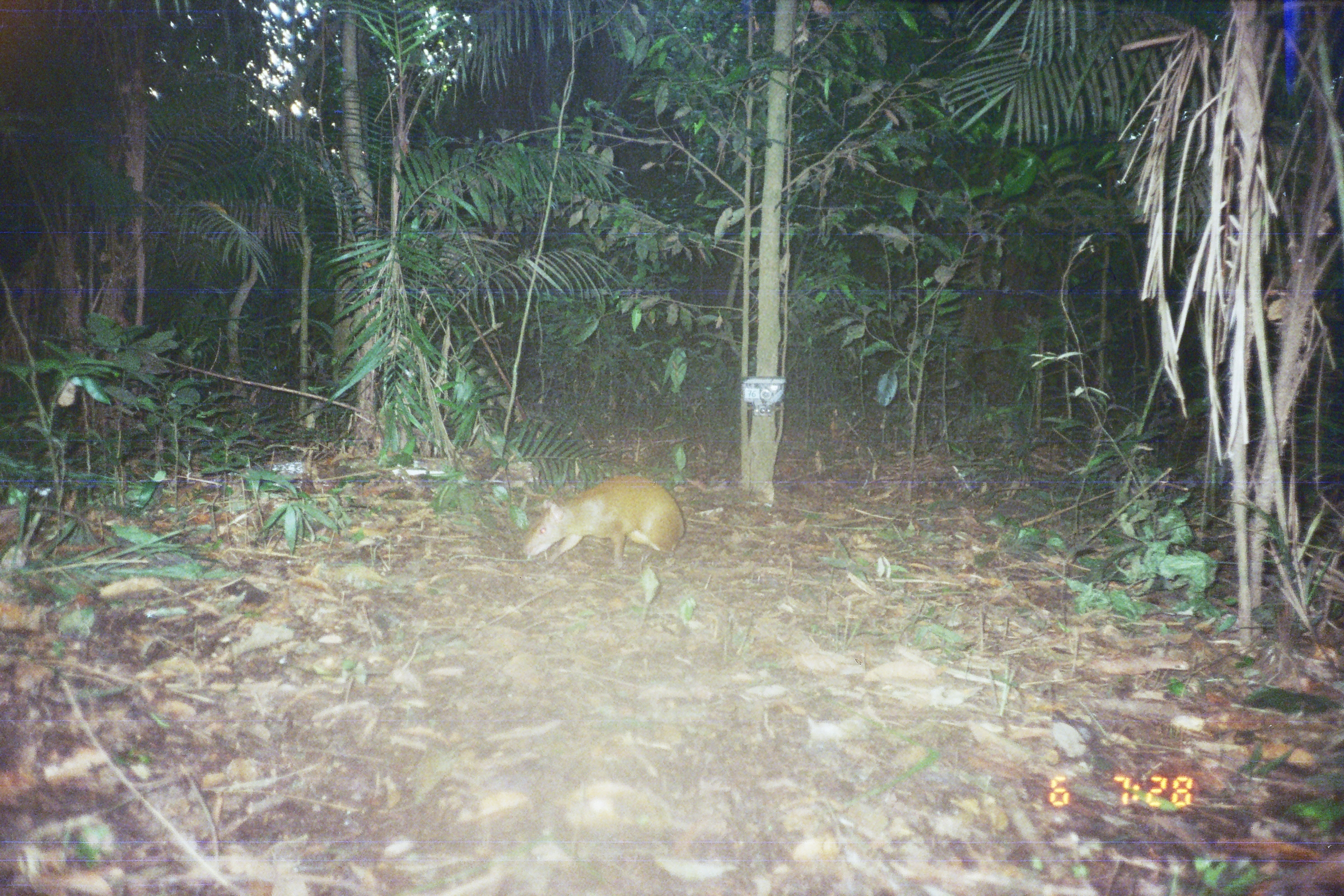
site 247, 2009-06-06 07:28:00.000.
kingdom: Animalia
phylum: Chordata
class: Mammalia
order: Rodentia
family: Dasyproctidae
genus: Dasyprocta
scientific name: Dasyprocta punctata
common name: central american agouti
Dasyprocta punctata (central american agouti).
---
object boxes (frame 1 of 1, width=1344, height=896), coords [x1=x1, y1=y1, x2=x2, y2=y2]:
dasyprocta punctata: [x1=523, y1=474, x2=684, y2=571]